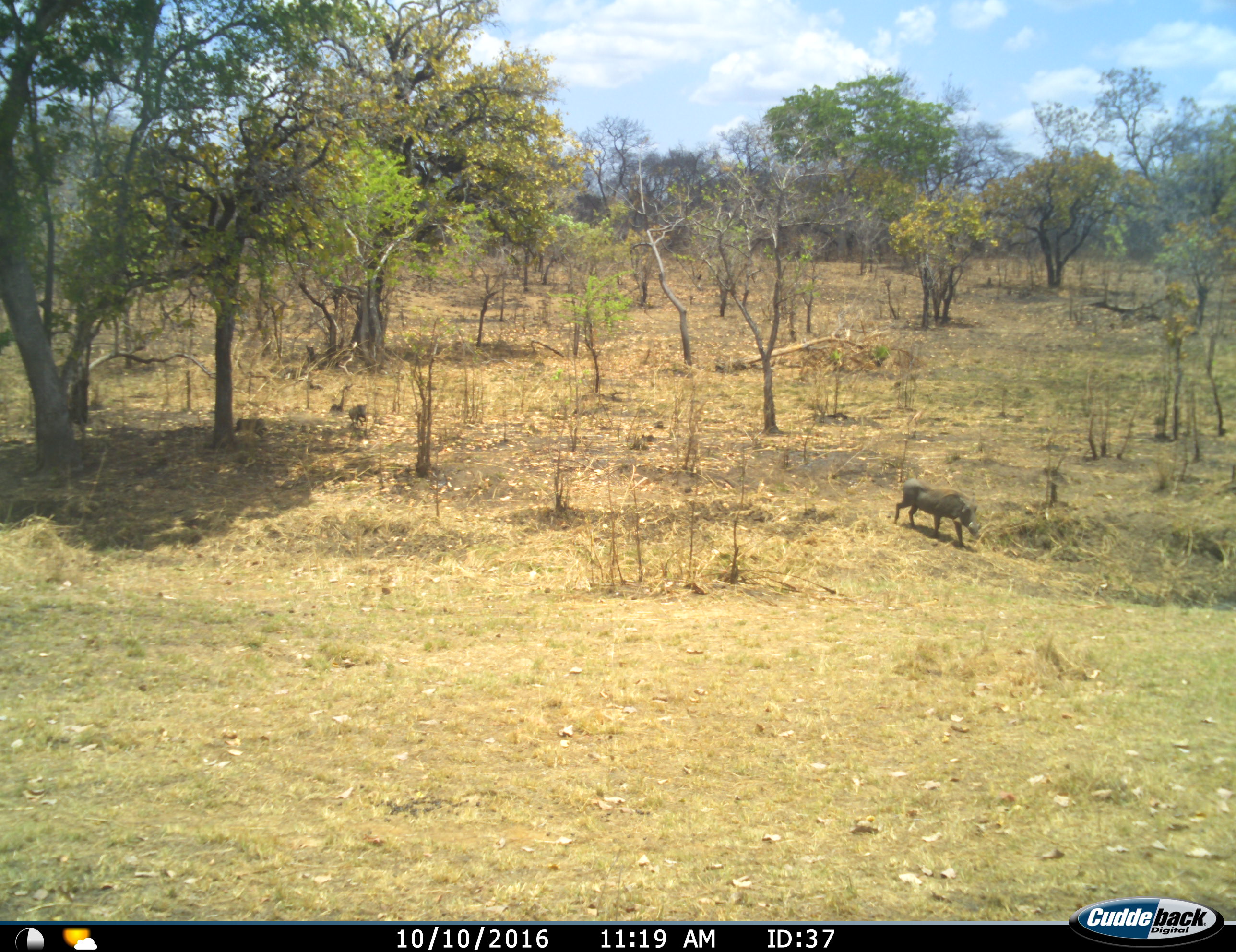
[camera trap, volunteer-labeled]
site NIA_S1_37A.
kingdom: Animalia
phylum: Chordata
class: Mammalia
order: Artiodactyla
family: Suidae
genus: Phacochoerus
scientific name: Phacochoerus africanus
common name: warthog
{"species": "warthog (Phacochoerus africanus)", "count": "1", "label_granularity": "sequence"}